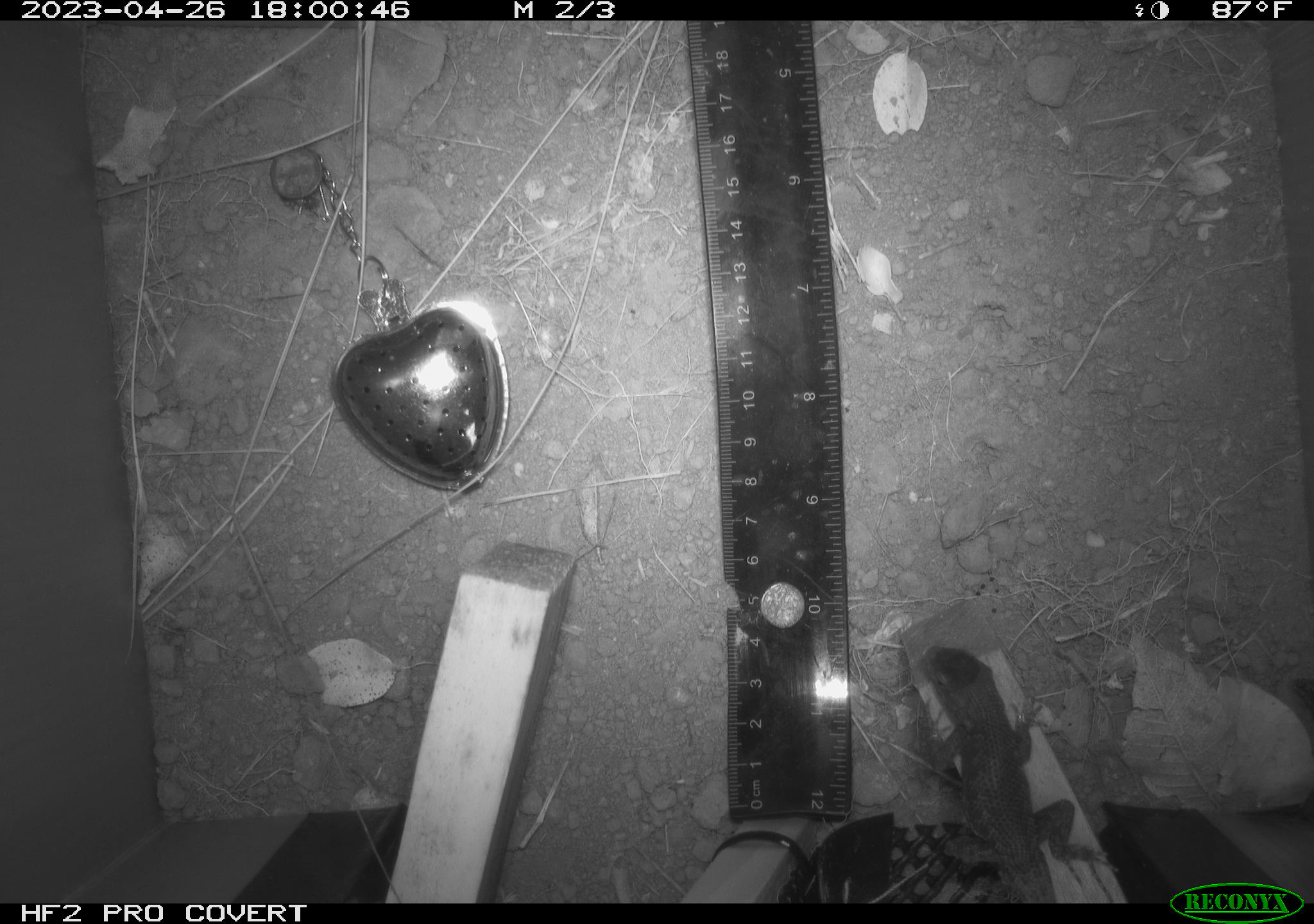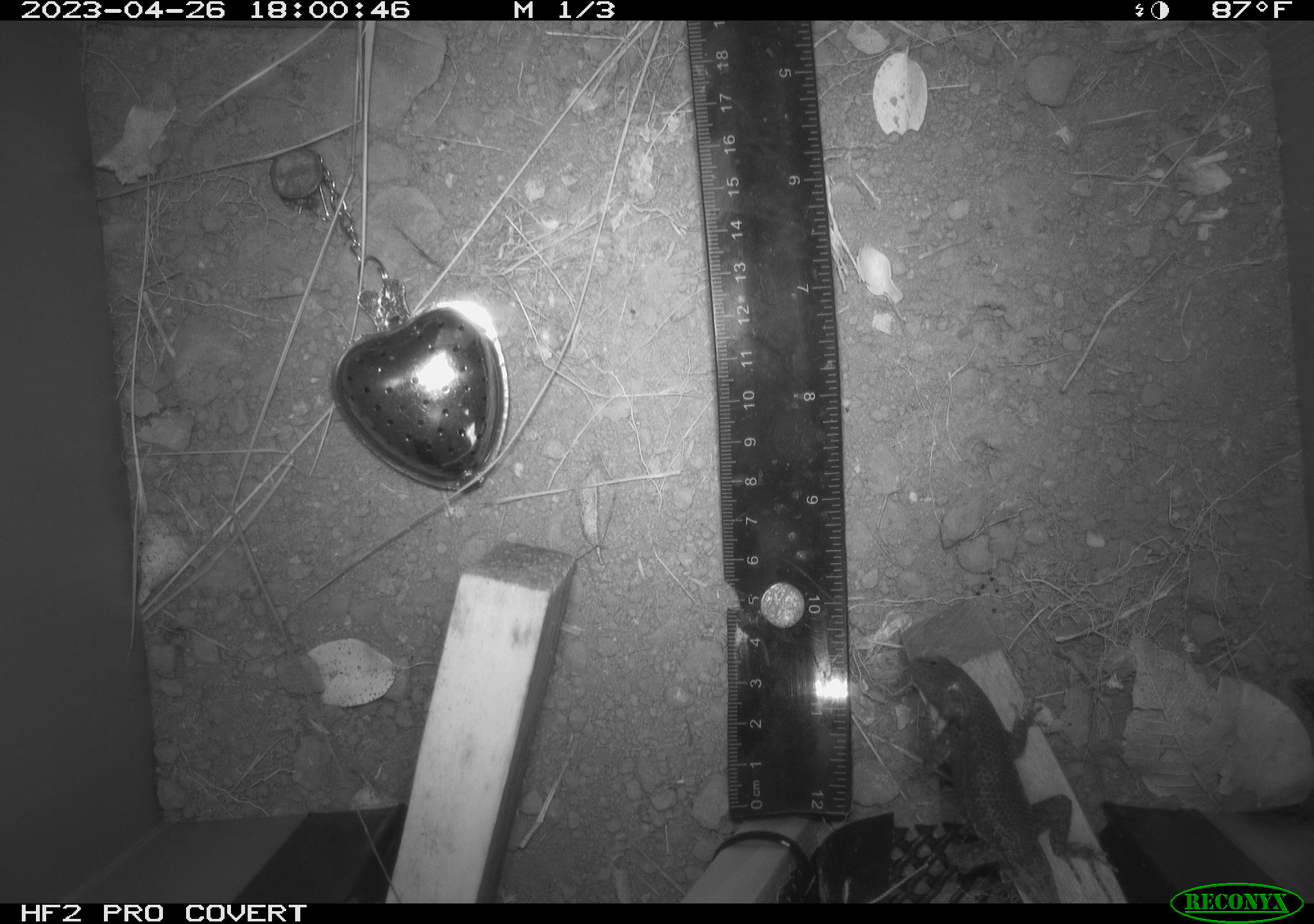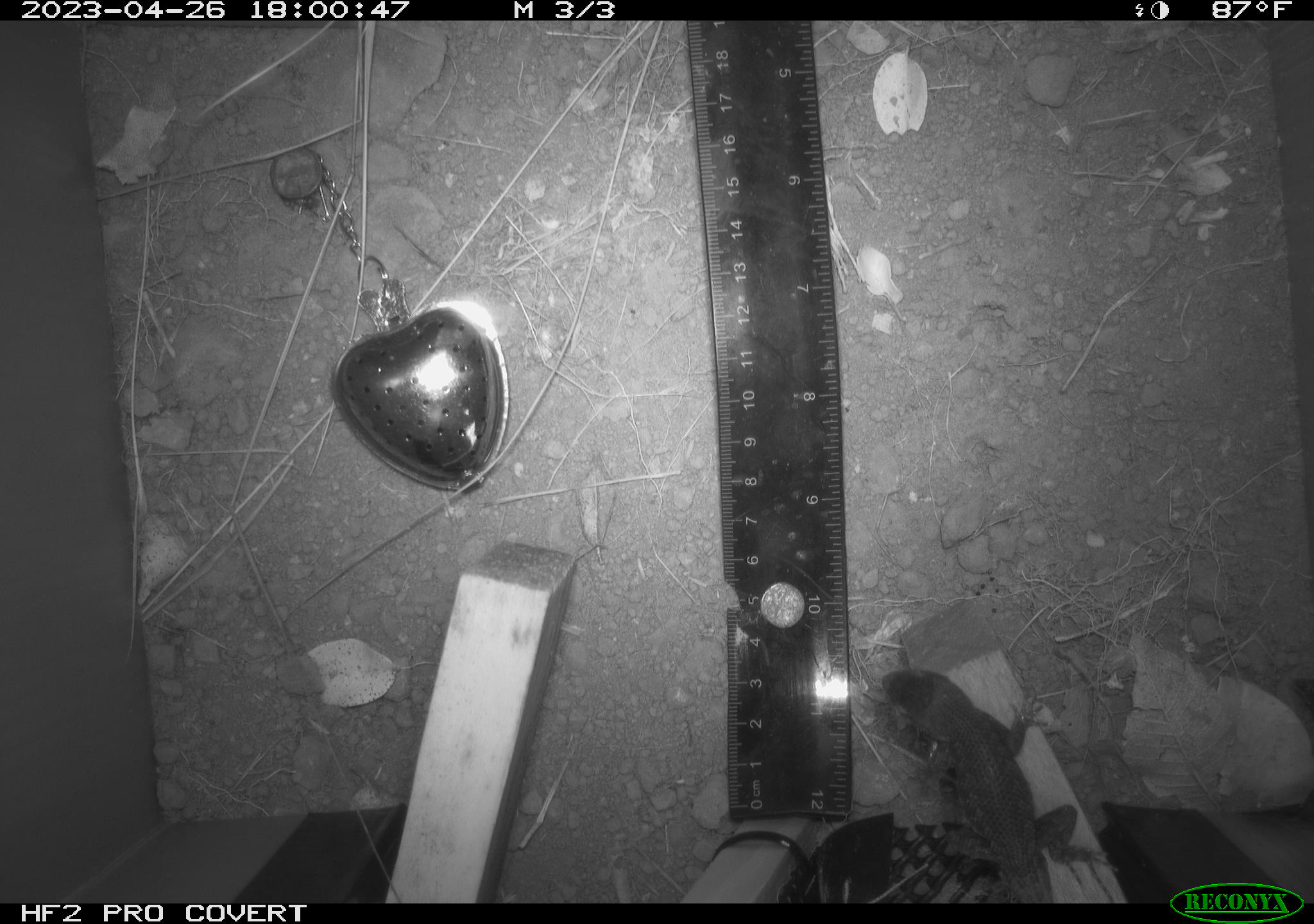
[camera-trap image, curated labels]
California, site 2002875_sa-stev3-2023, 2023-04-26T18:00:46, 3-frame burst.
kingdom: Animalia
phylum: Chordata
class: Reptilia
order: Squamata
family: Phrynosomatidae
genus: Sceloporus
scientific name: Sceloporus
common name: spiny lizards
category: sceloporus species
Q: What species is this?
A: Sceloporus species (spiny lizards) (Sceloporus).